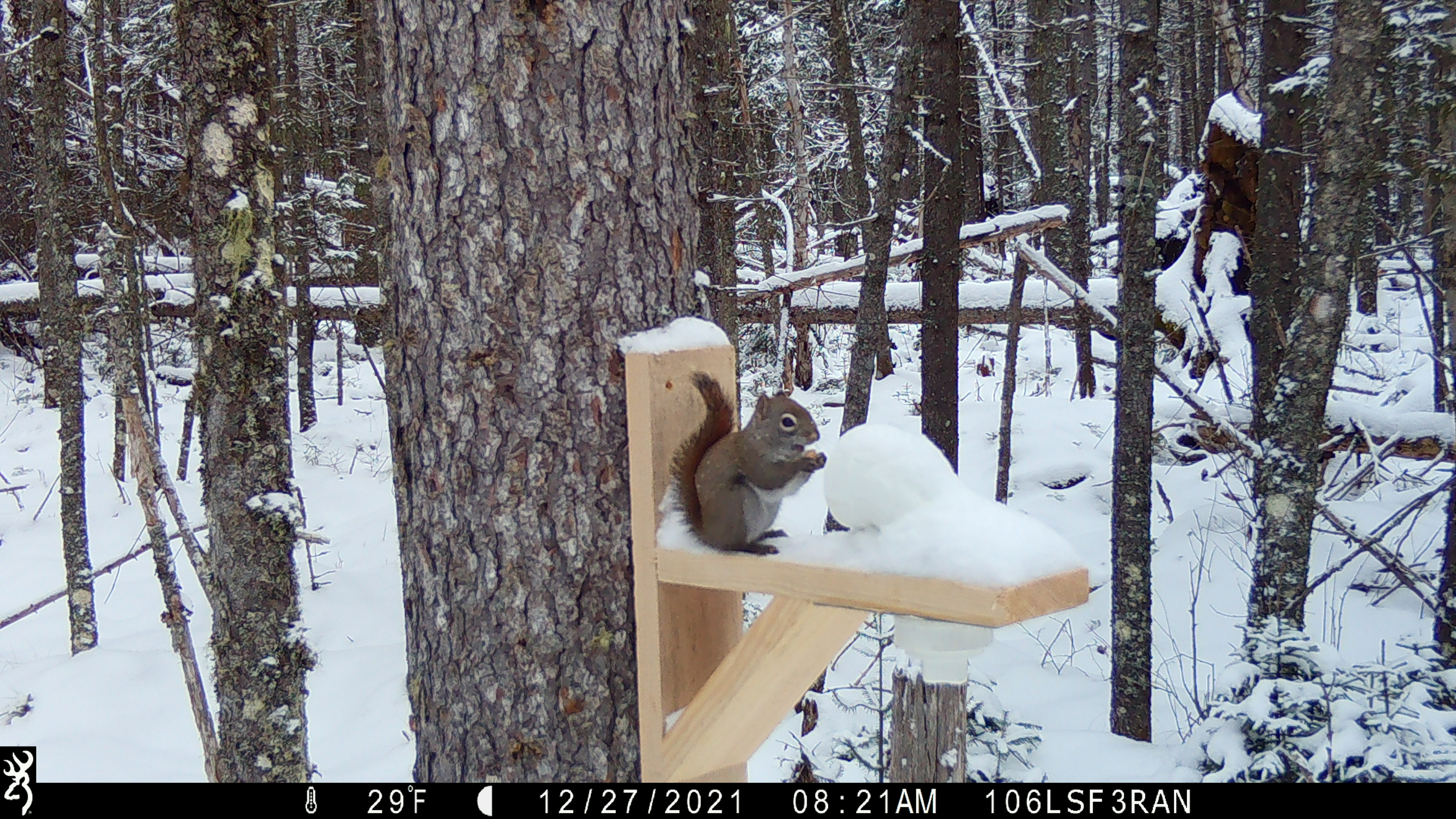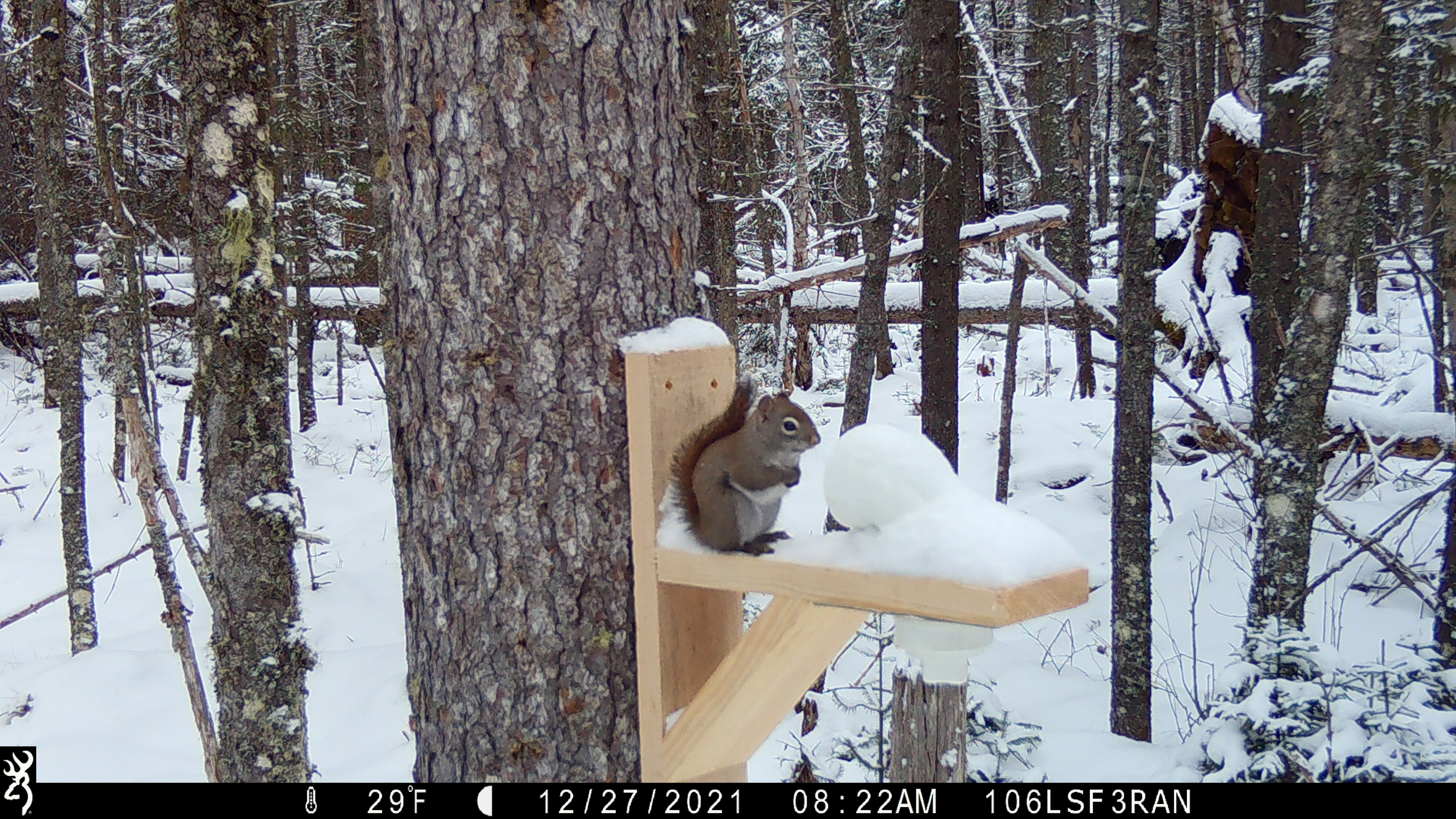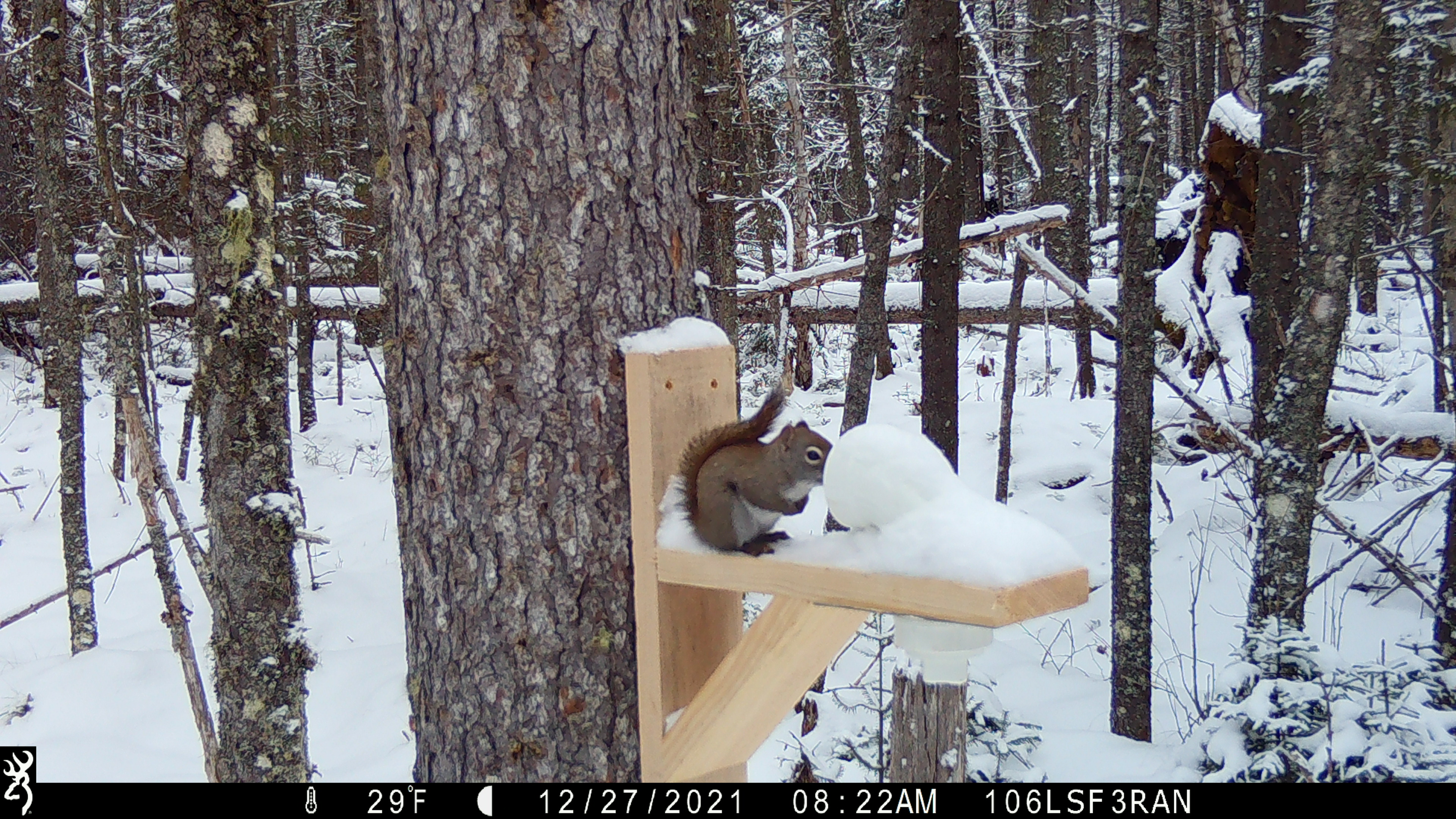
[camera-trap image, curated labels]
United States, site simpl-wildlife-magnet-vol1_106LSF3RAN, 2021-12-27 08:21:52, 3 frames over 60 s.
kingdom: Animalia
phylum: Chordata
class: Mammalia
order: Rodentia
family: Sciuridae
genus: Tamiasciurus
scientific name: Tamiasciurus hudsonicus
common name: red squirrel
Red squirrel (Tamiasciurus hudsonicus).